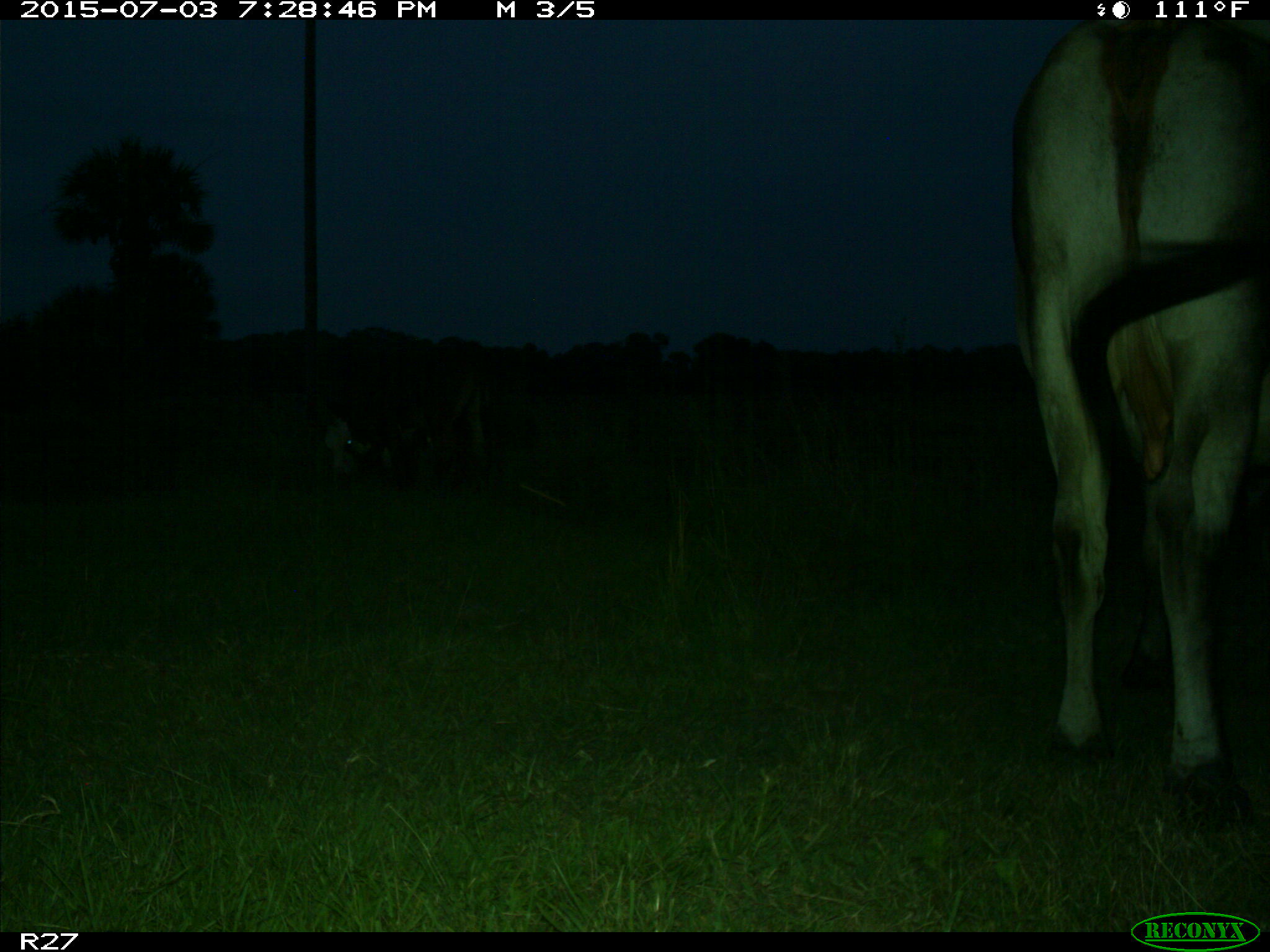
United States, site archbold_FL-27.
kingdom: Animalia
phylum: Chordata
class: Mammalia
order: Artiodactyla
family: Bovidae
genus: Bos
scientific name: Bos taurus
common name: domestic cow